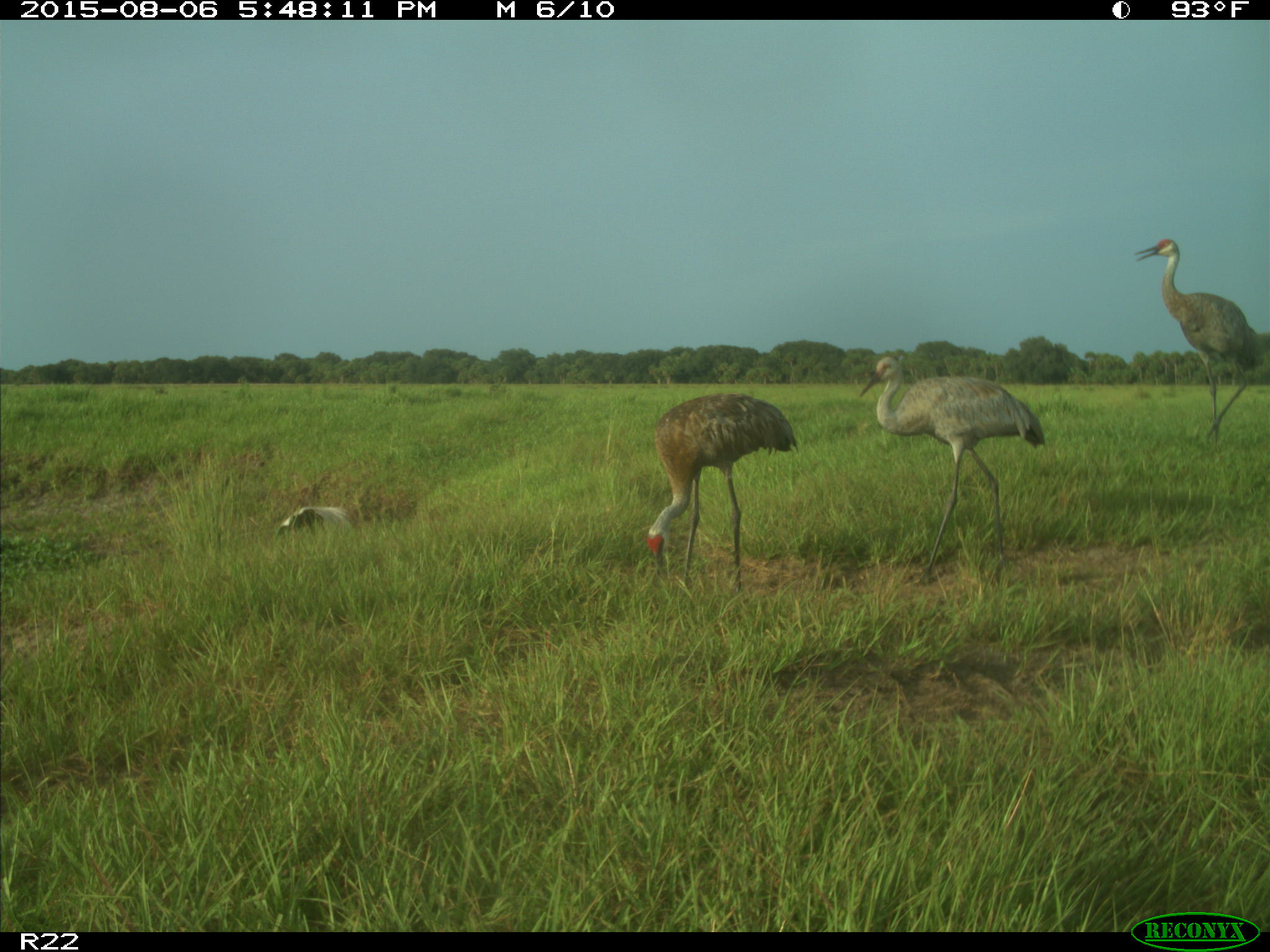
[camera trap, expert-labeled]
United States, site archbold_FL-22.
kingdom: Animalia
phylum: Chordata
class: Aves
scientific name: Aves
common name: birds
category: unidentified bird